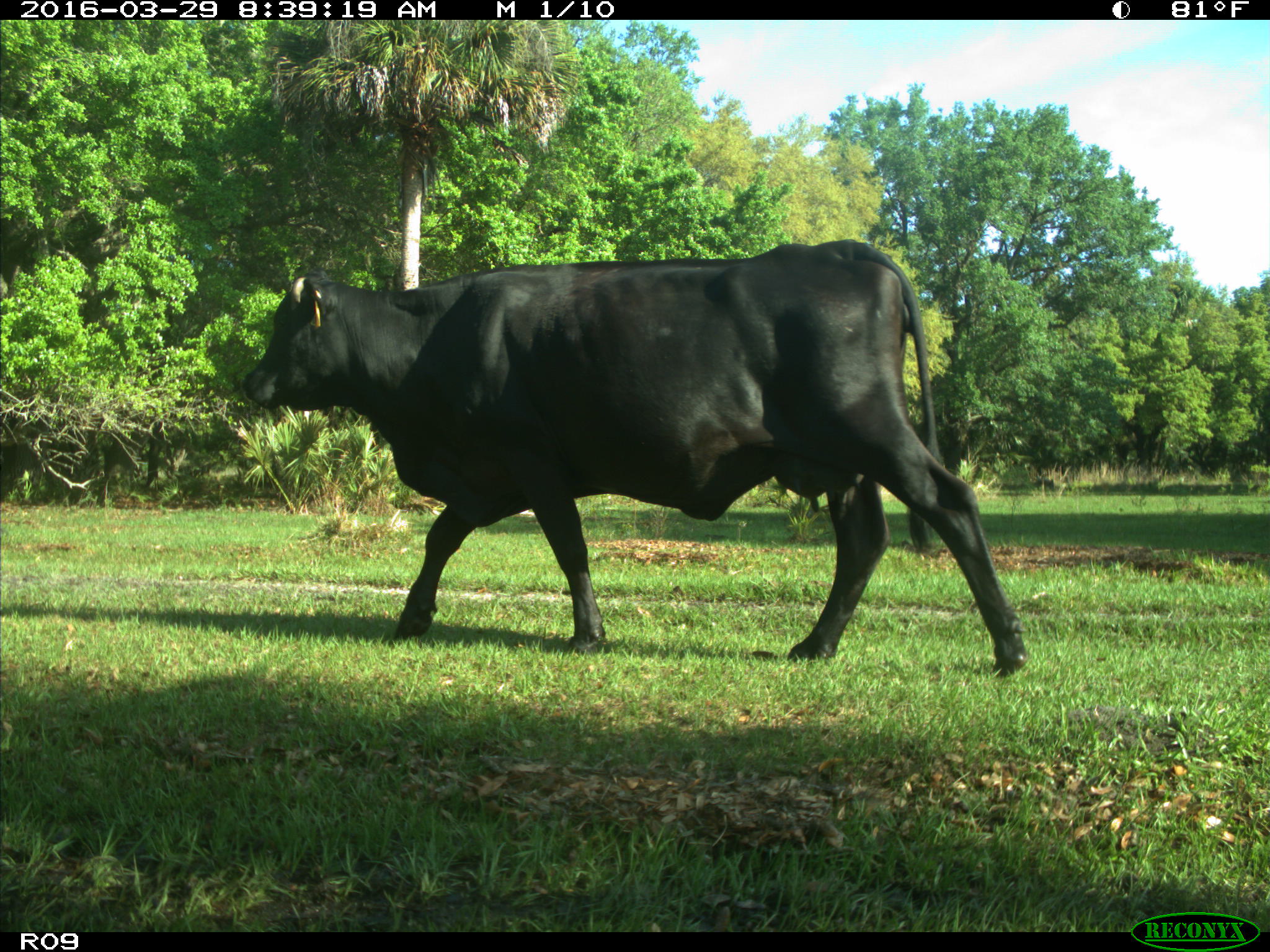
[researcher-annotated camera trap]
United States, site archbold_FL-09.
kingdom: Animalia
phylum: Chordata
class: Mammalia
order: Artiodactyla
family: Bovidae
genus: Bos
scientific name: Bos taurus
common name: domestic cow